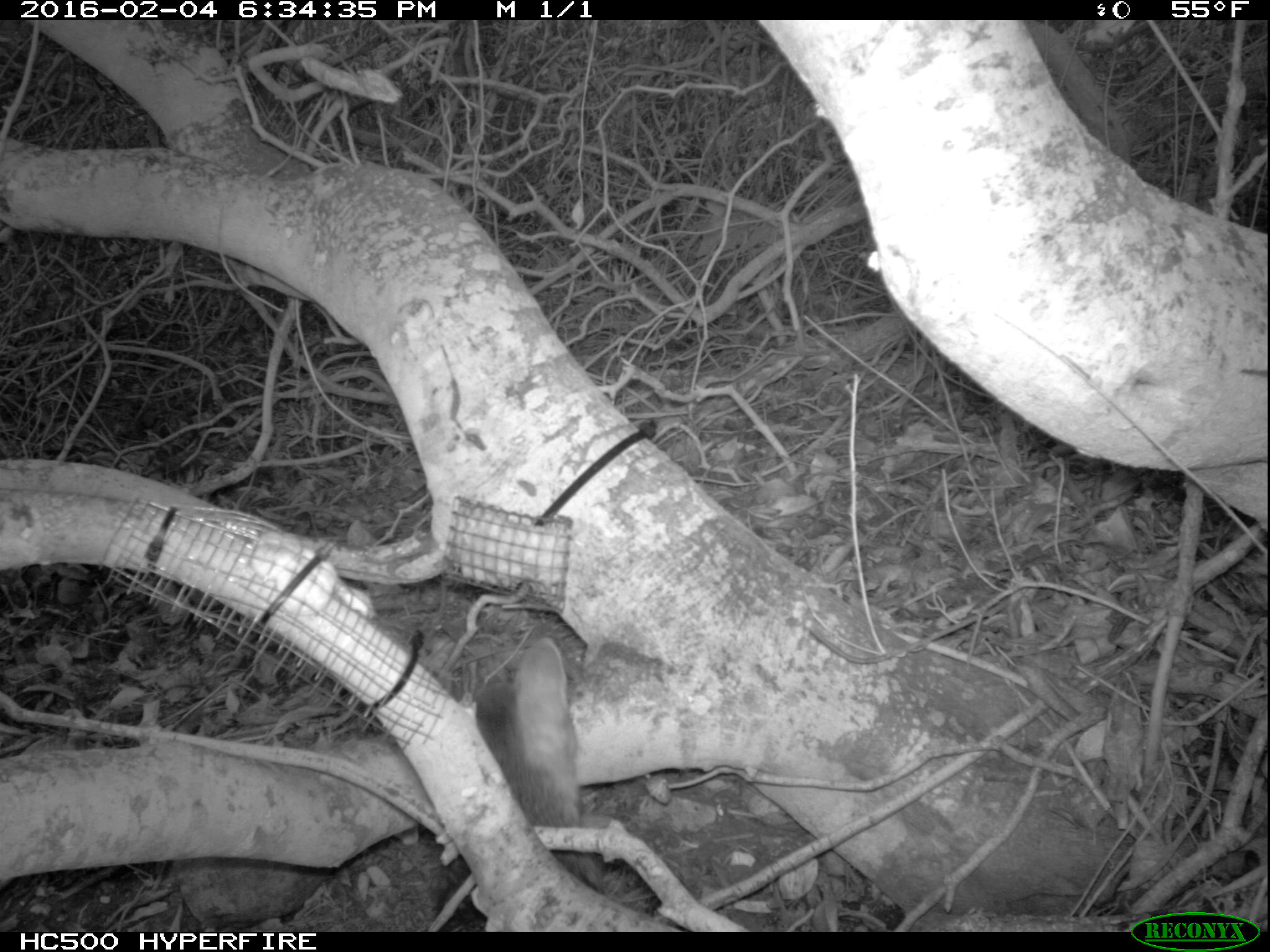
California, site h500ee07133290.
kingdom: Animalia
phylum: Chordata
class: Mammalia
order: Carnivora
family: Canidae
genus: Urocyon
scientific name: Urocyon littoralis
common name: island fox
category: fox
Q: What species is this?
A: Fox (island fox) (Urocyon littoralis).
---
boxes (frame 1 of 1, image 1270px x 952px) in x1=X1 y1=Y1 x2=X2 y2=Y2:
fox: x1=440 y1=634 x2=623 y2=902